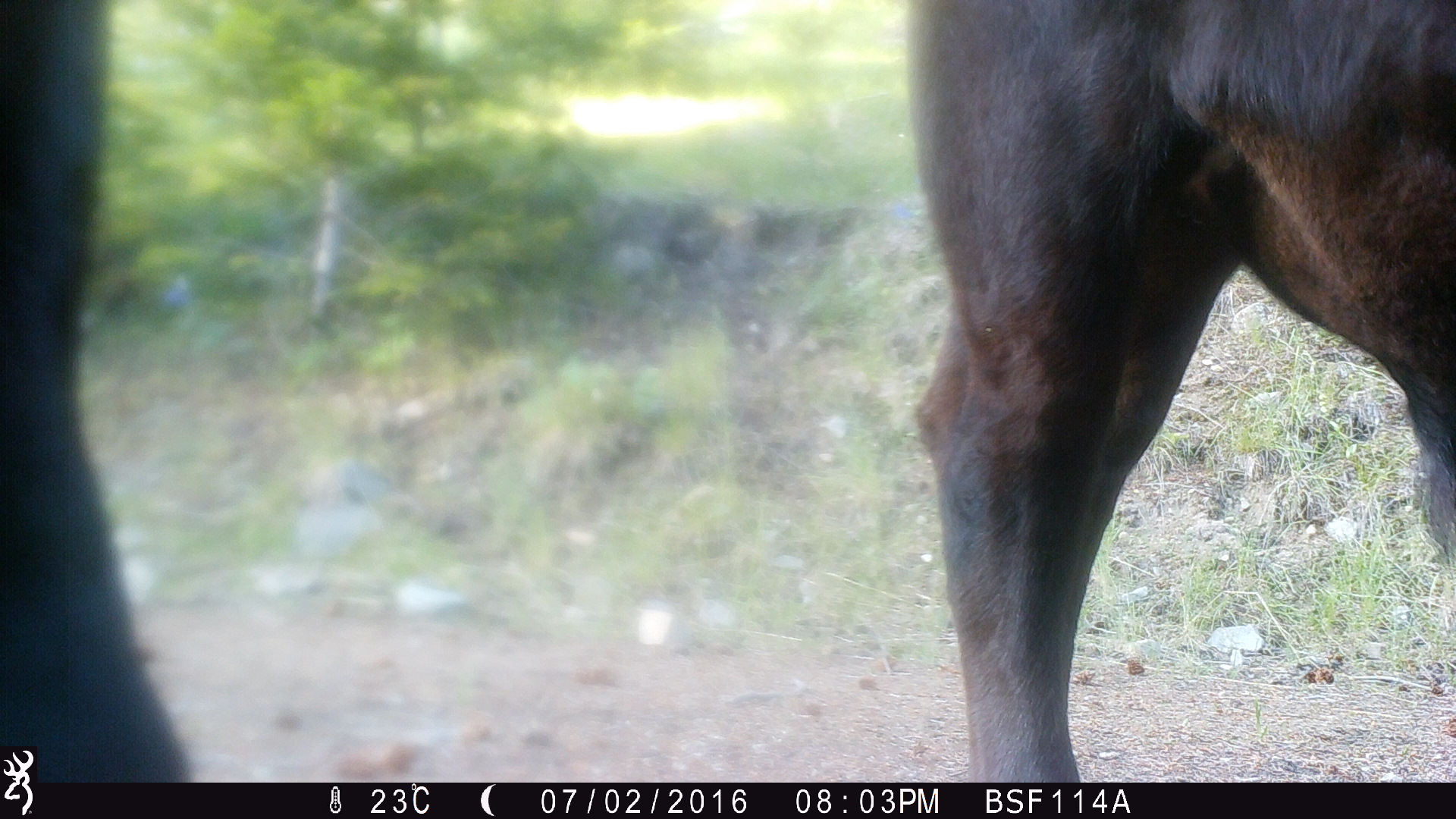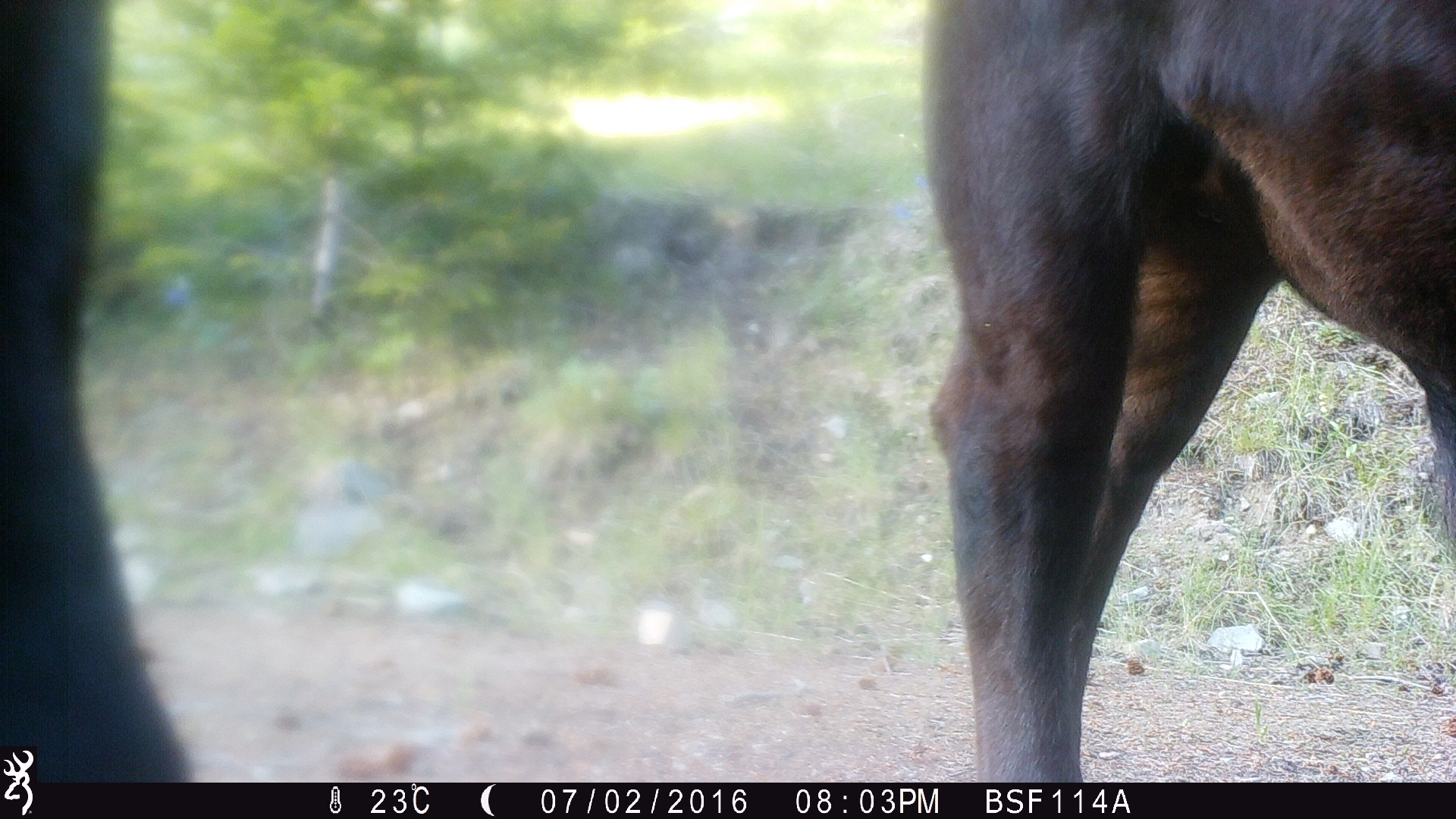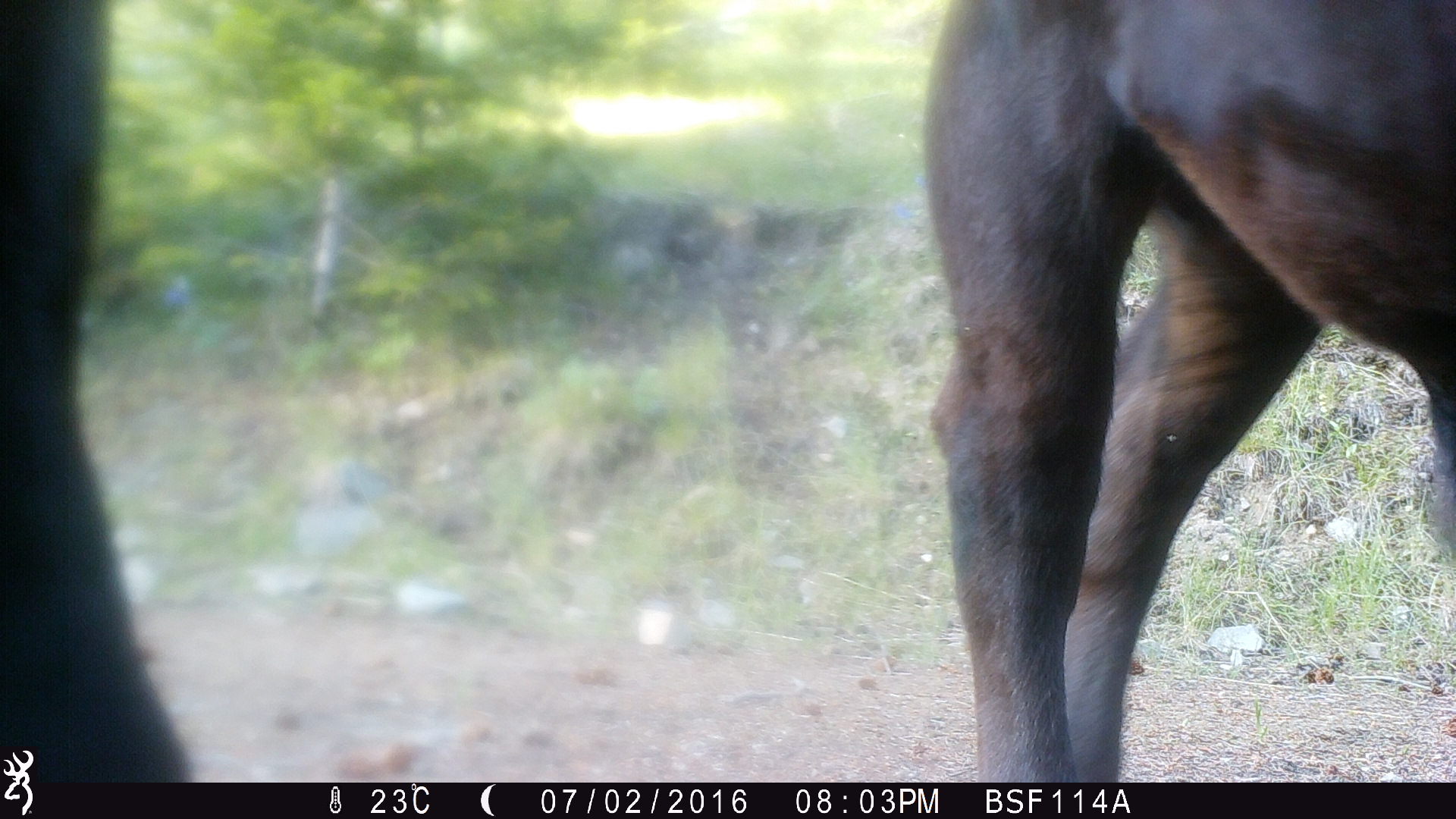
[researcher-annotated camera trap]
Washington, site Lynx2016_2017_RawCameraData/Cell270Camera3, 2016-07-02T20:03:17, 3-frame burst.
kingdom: Animalia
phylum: Chordata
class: Mammalia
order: Artiodactyla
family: Bovidae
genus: Bos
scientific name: Bos taurus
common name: domestic cattle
Domestic cattle (Bos taurus). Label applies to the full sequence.